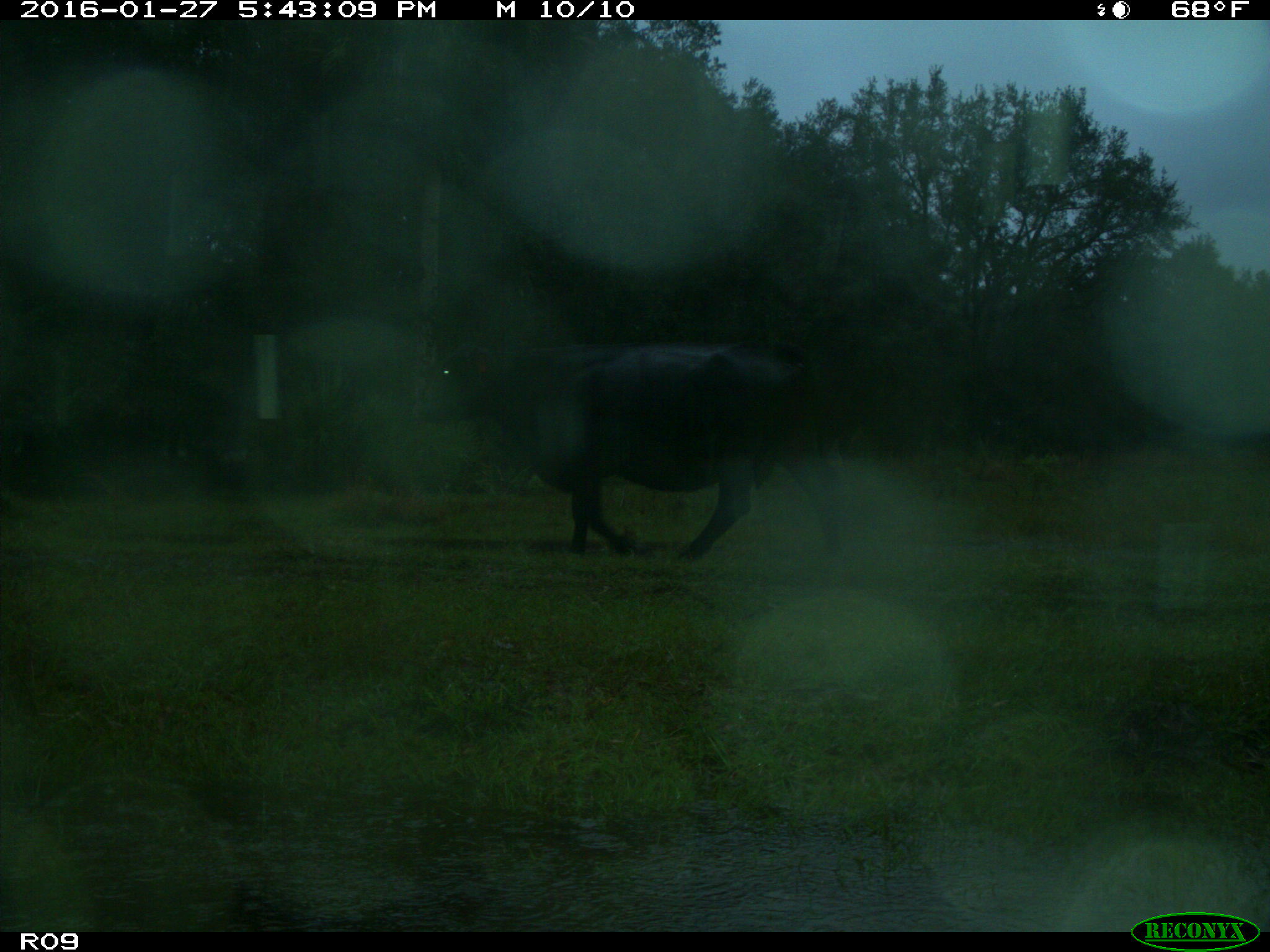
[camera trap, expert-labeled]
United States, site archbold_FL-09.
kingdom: Animalia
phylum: Chordata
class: Mammalia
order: Artiodactyla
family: Bovidae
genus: Bos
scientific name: Bos taurus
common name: domestic cow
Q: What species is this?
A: Bos taurus (domestic cow).